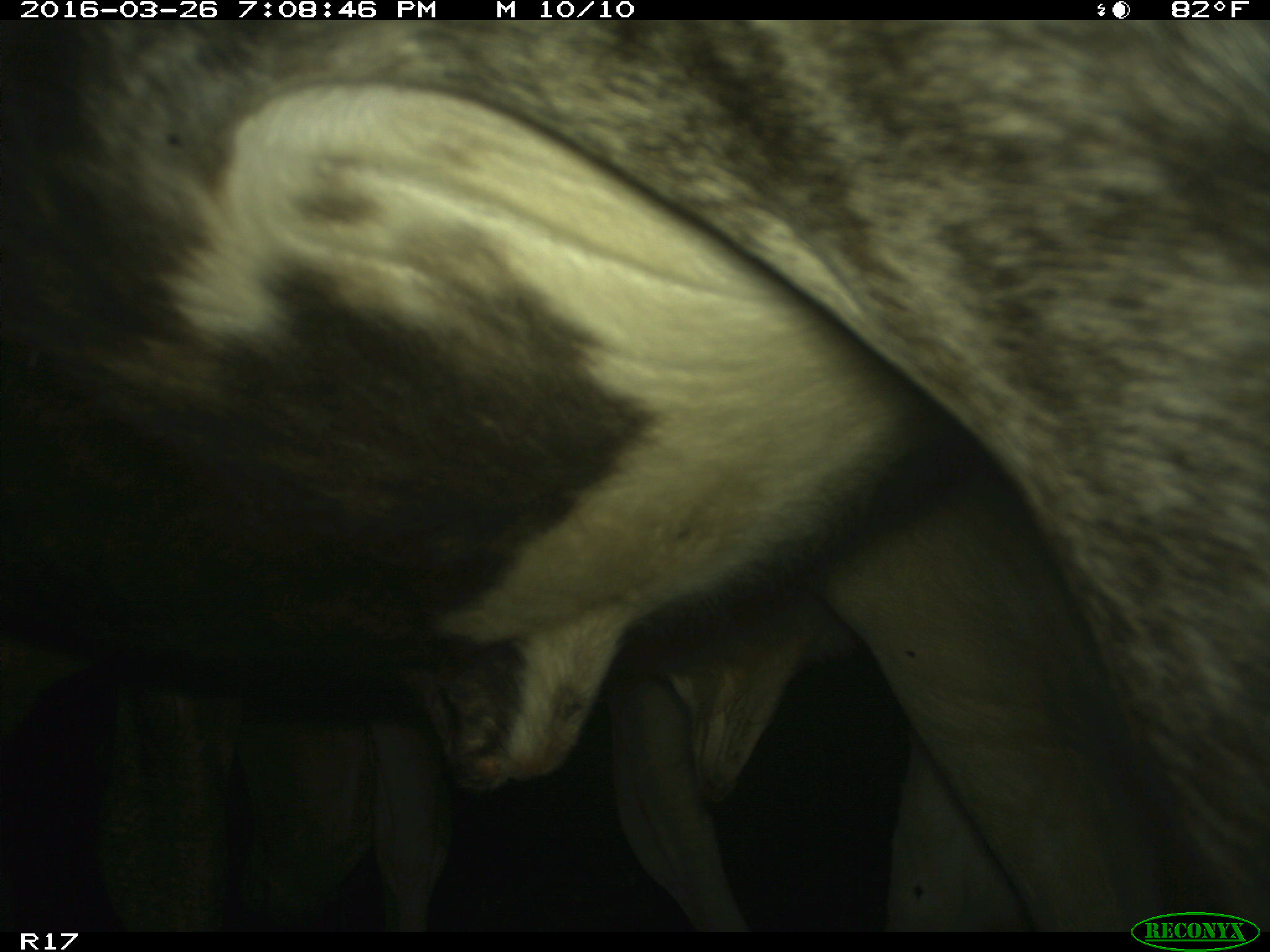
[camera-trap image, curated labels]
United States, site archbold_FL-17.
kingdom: Animalia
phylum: Chordata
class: Mammalia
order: Artiodactyla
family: Bovidae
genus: Bos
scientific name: Bos taurus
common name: domestic cow